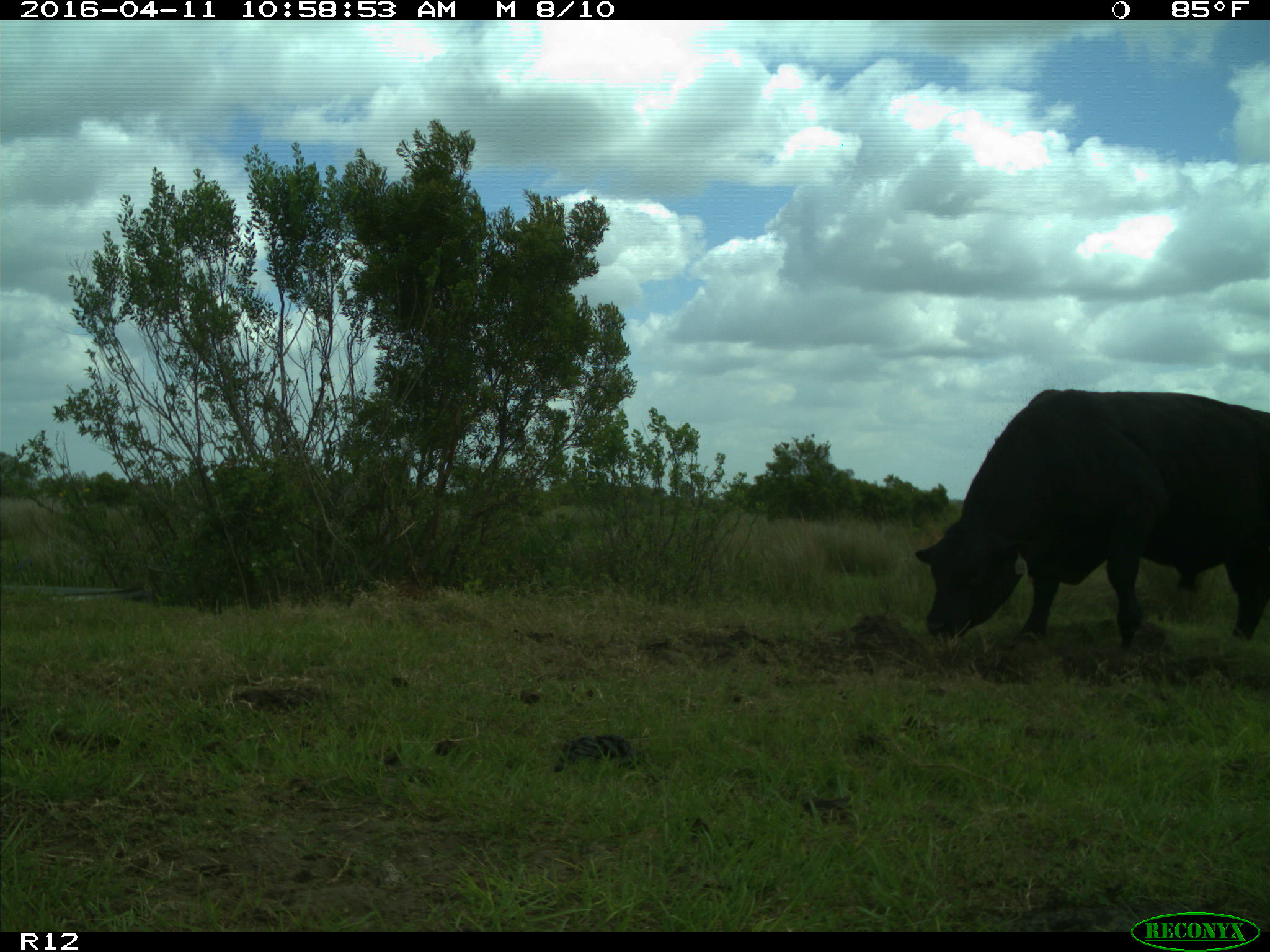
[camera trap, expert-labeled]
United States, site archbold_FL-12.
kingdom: Animalia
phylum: Chordata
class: Mammalia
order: Artiodactyla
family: Bovidae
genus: Bos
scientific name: Bos taurus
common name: domestic cow